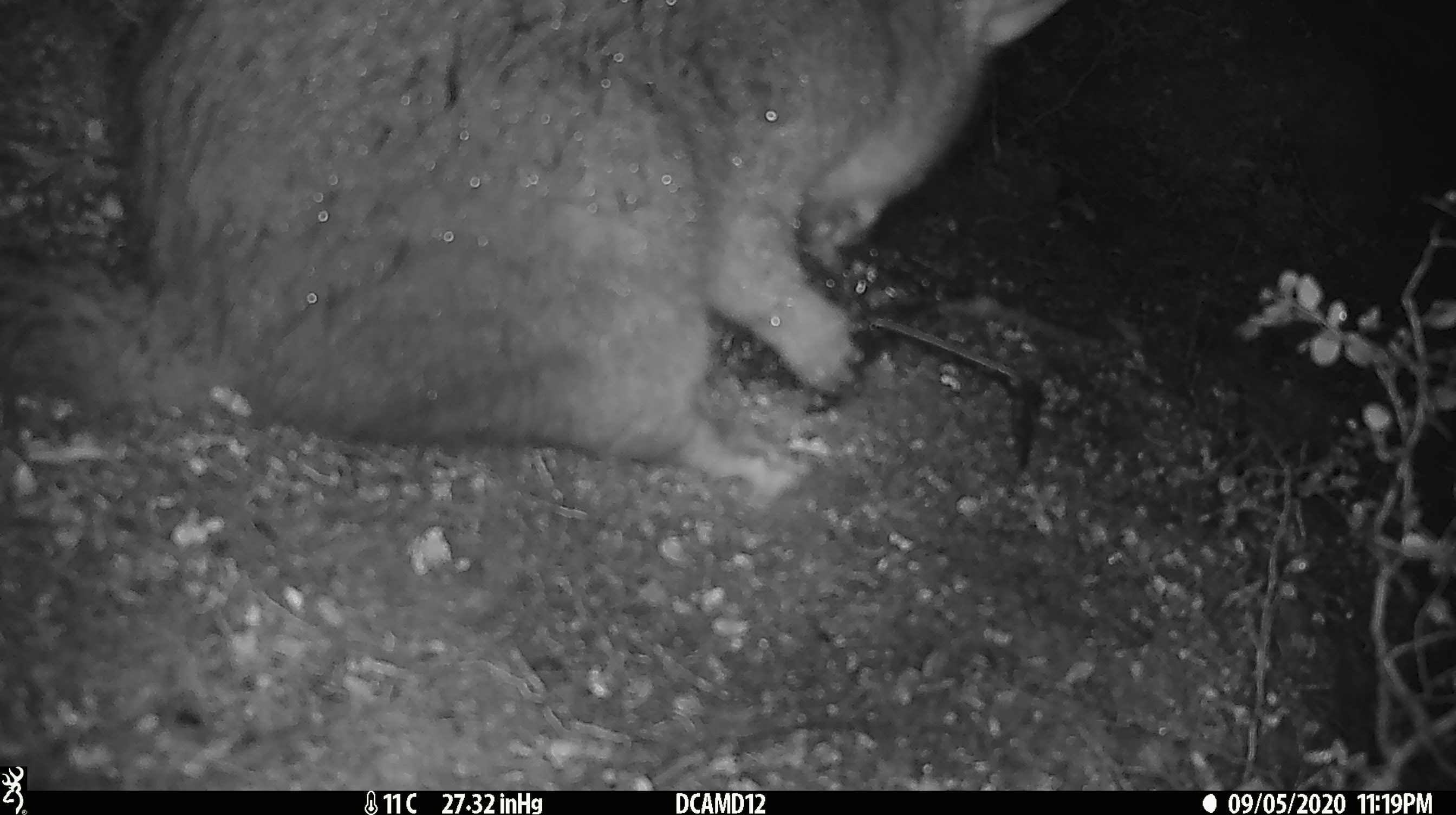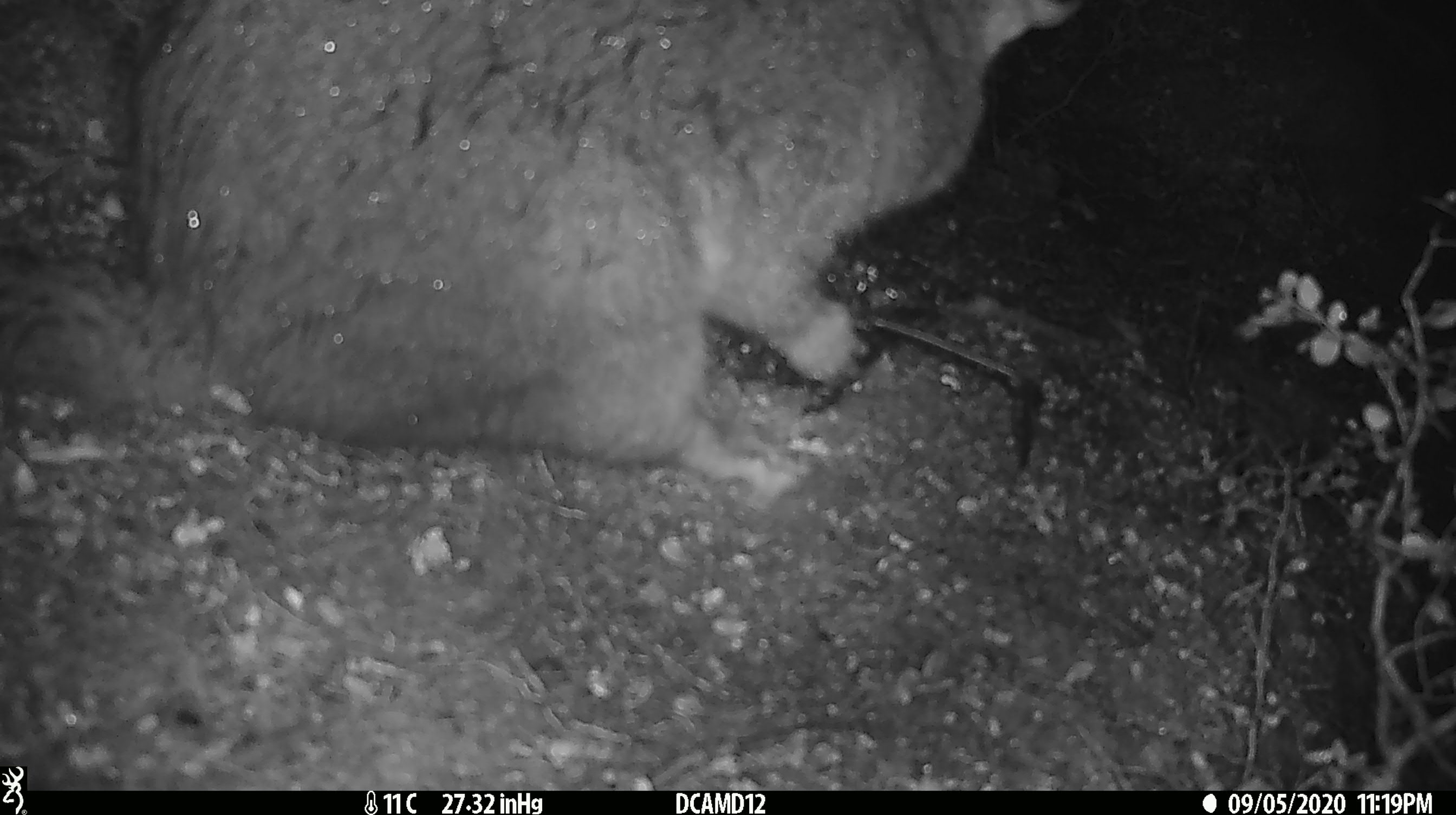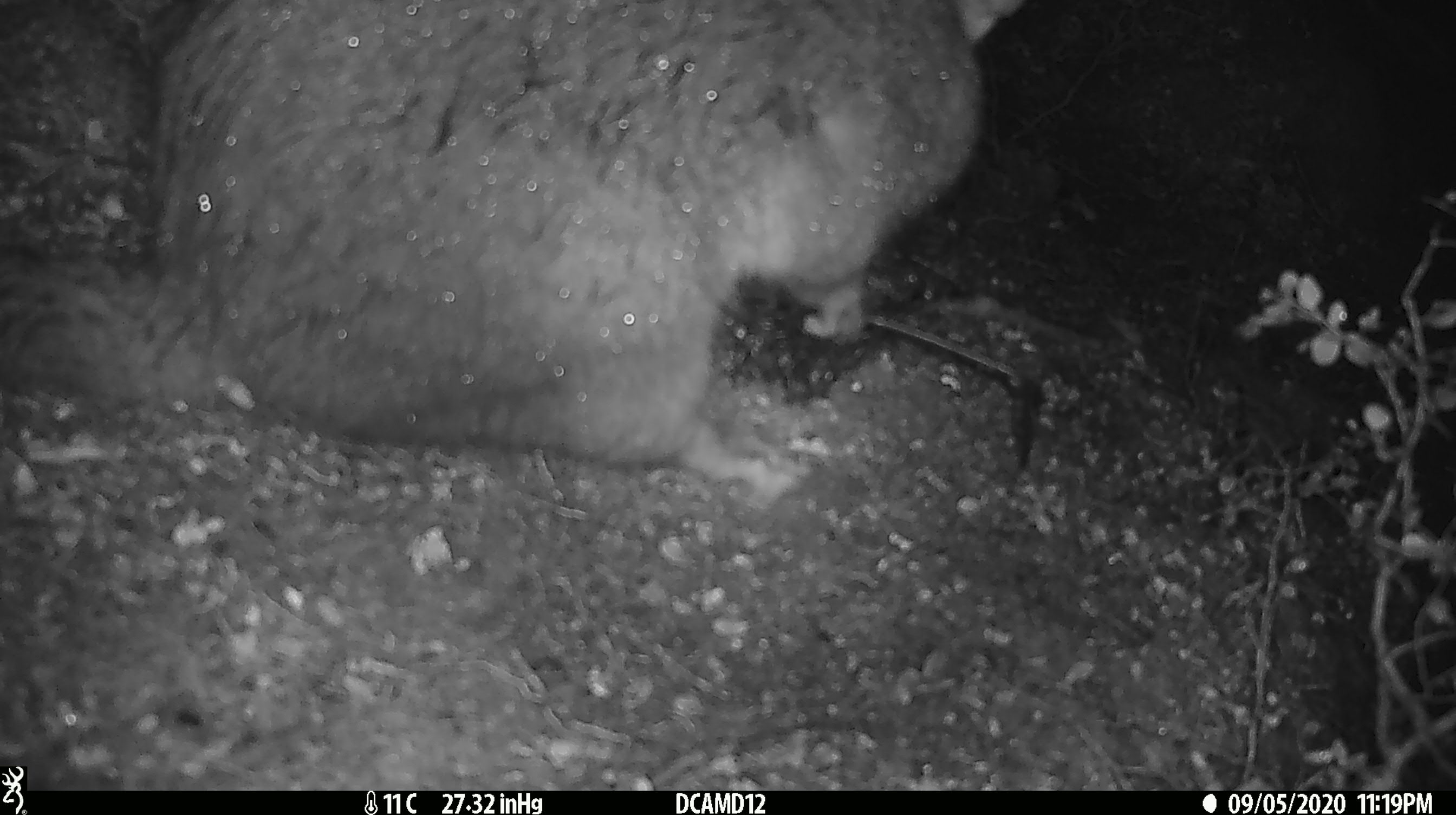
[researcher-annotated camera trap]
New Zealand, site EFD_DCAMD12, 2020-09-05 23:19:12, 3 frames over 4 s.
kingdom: Animalia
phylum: Chordata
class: Mammalia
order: Diprotodontia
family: Phalangeridae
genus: Trichosurus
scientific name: Trichosurus vulpecula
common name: common brushtail possum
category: possum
Possum (common brushtail possum) (Trichosurus vulpecula).